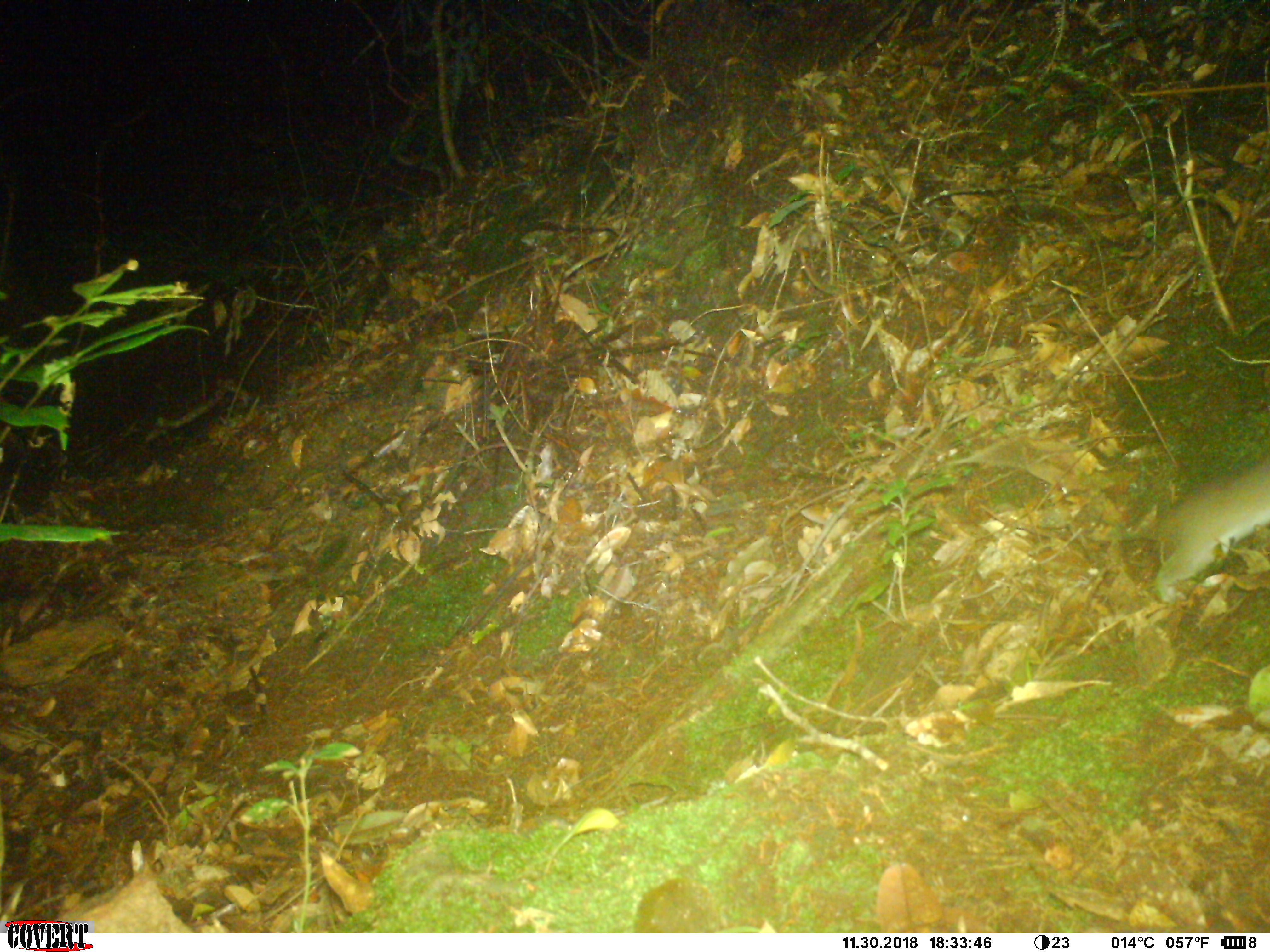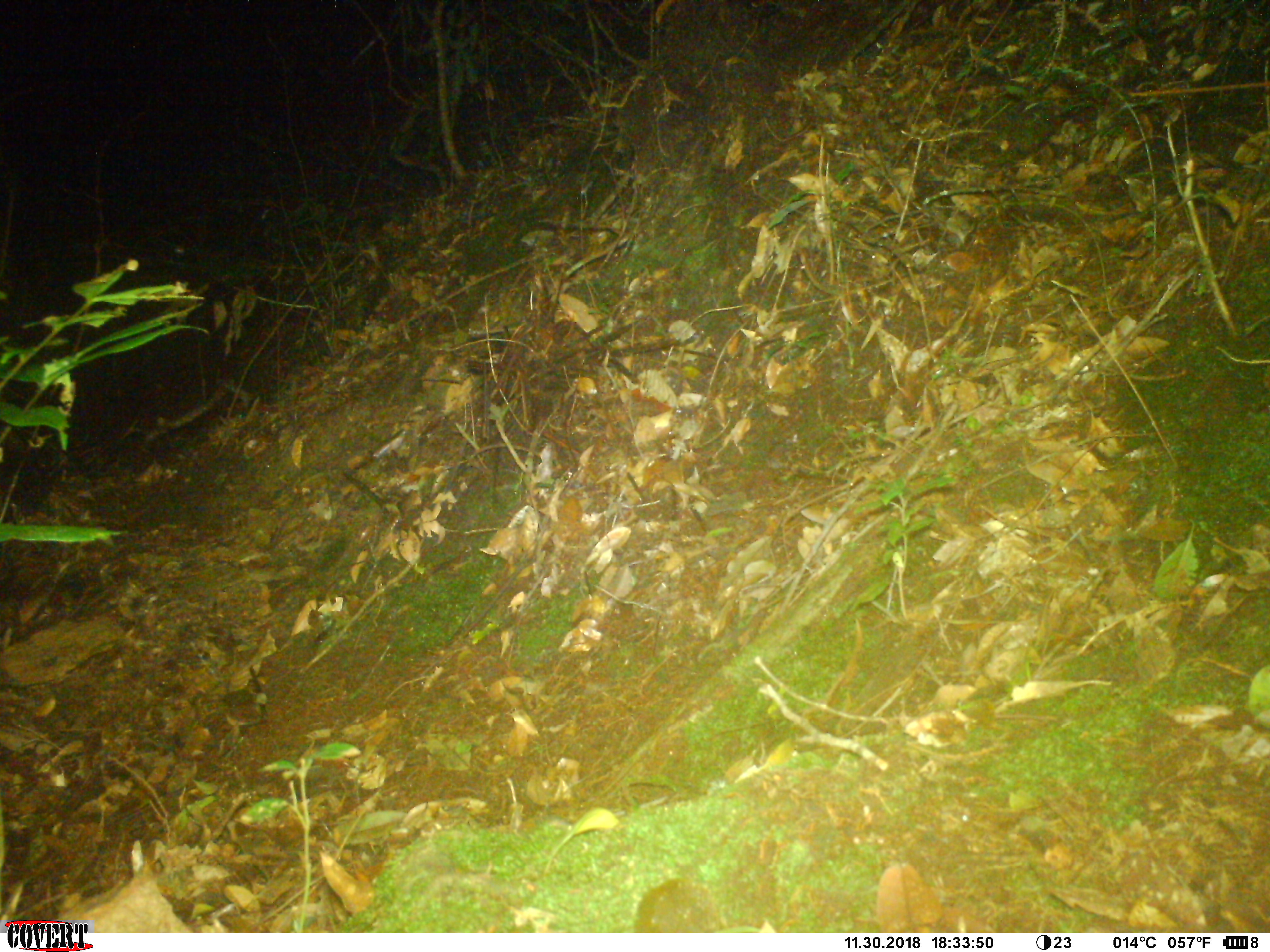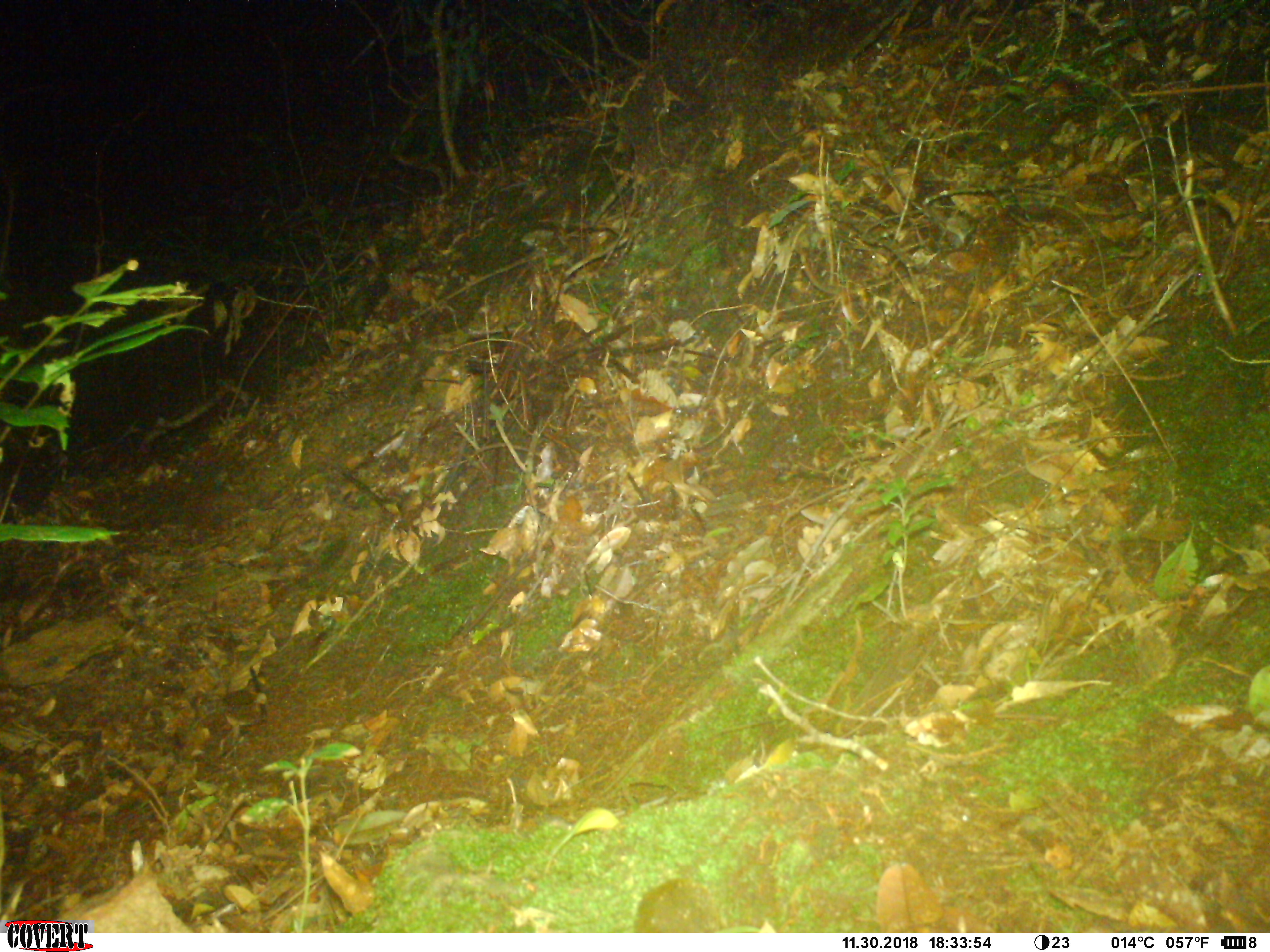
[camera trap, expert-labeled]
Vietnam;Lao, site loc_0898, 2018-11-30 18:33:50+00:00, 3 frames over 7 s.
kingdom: Animalia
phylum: Chordata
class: Mammalia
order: Rodentia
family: Muridae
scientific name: Muridae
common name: old-world mice and rats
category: unidentified murid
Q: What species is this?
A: Unidentified murid (old-world mice and rats) (Muridae).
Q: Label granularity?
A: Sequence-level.